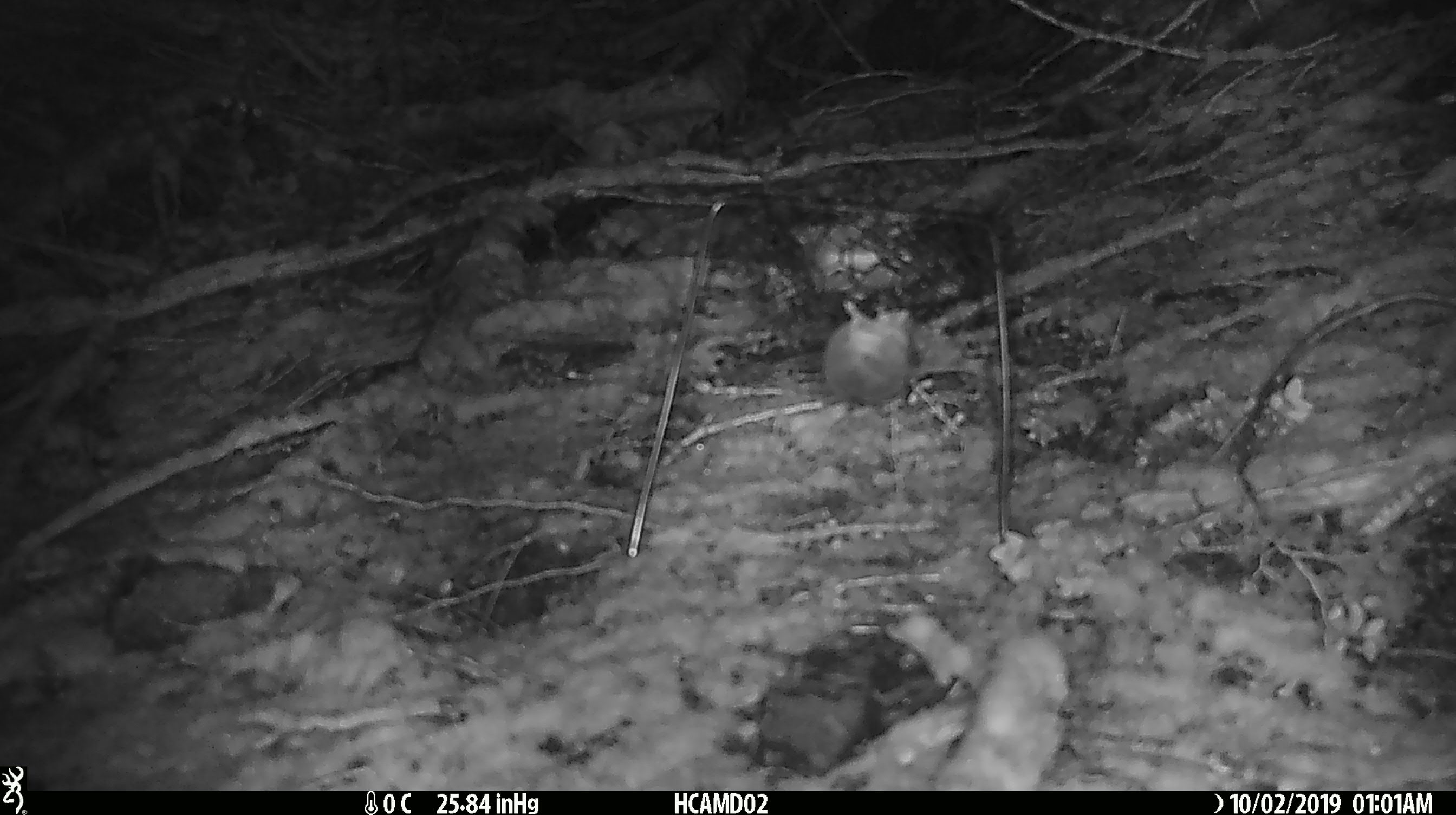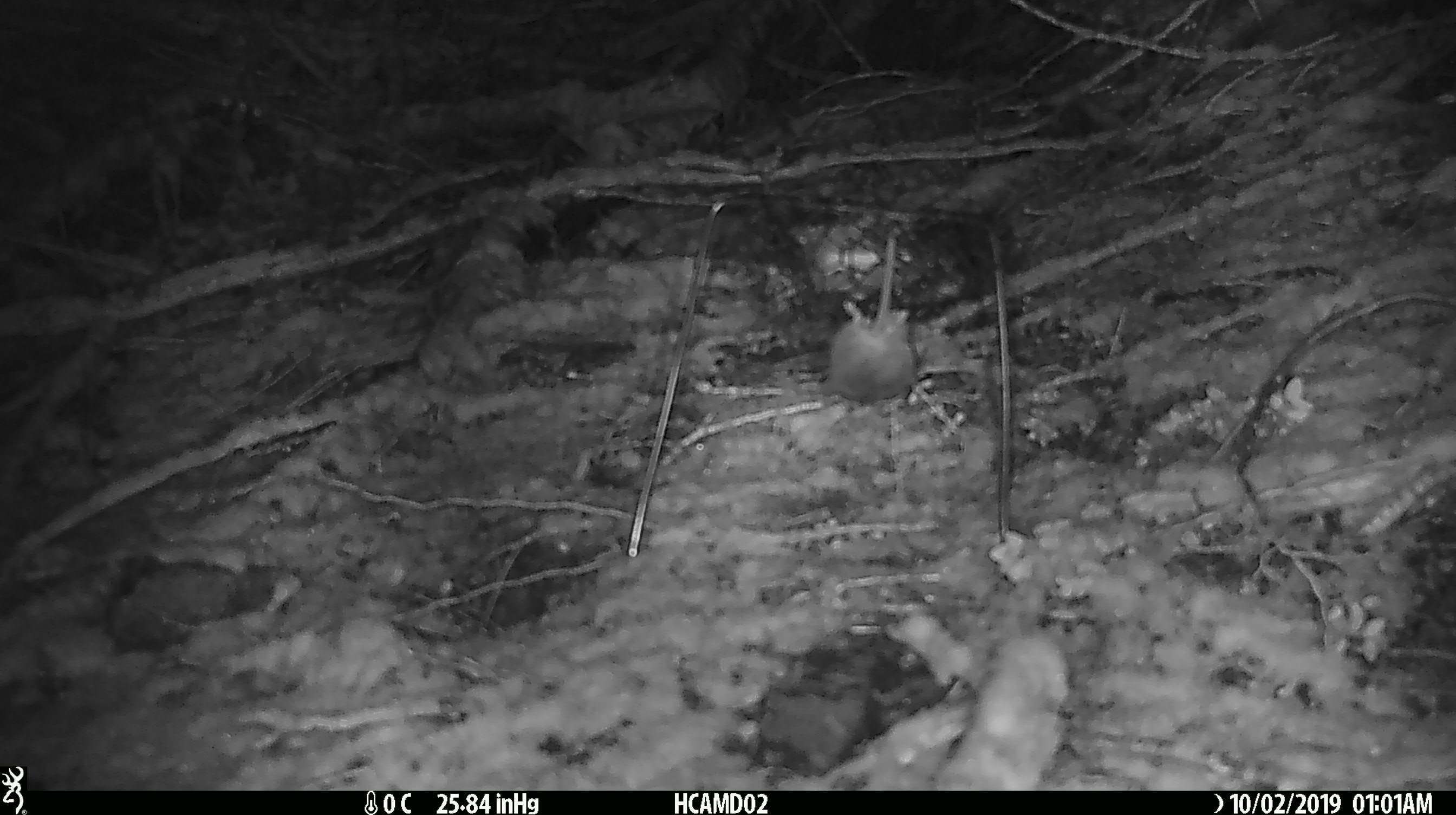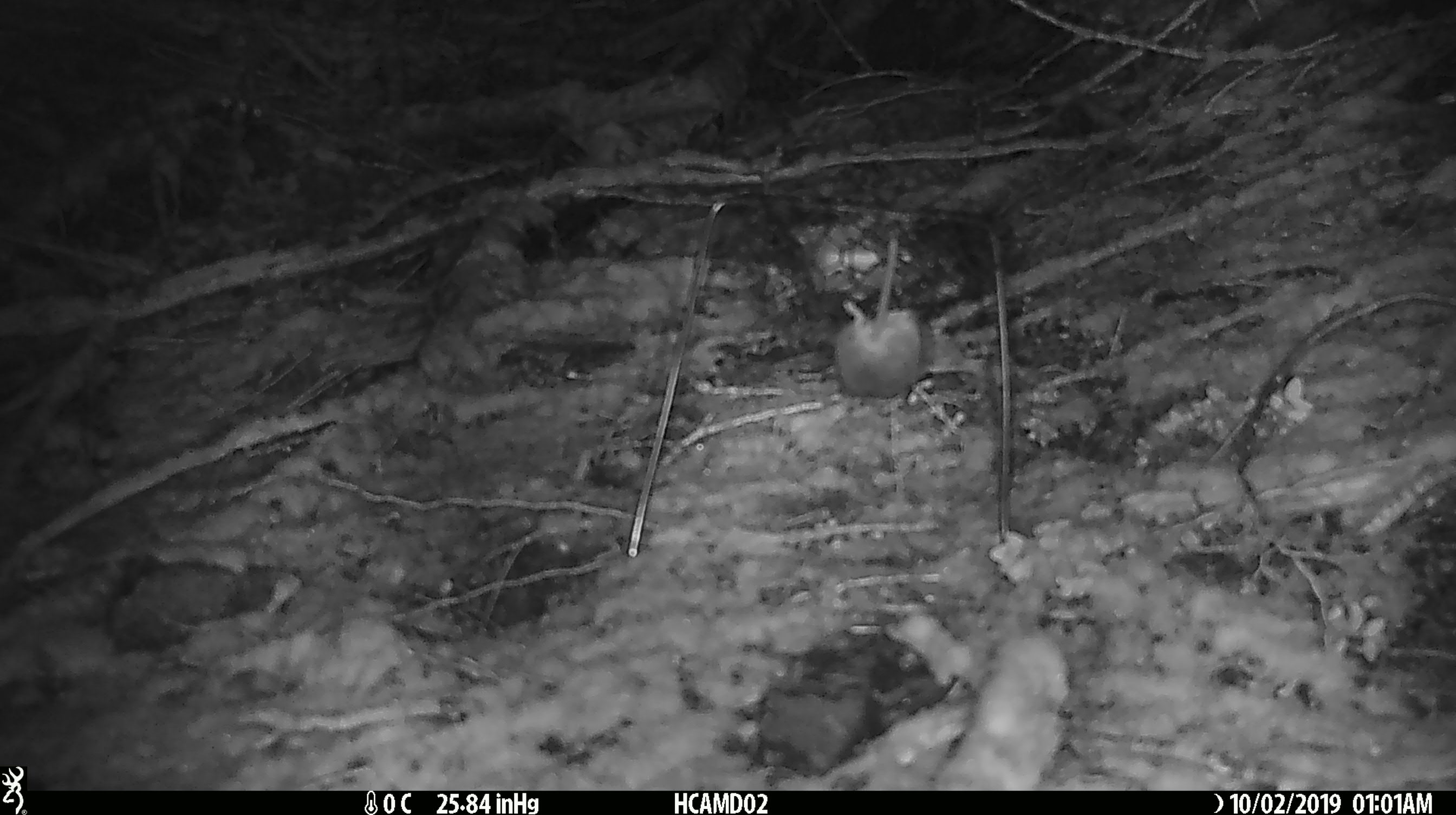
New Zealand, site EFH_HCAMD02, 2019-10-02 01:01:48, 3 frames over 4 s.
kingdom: Animalia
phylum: Chordata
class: Mammalia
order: Rodentia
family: Muridae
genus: Mus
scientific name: Mus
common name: mouse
Mouse (Mus).